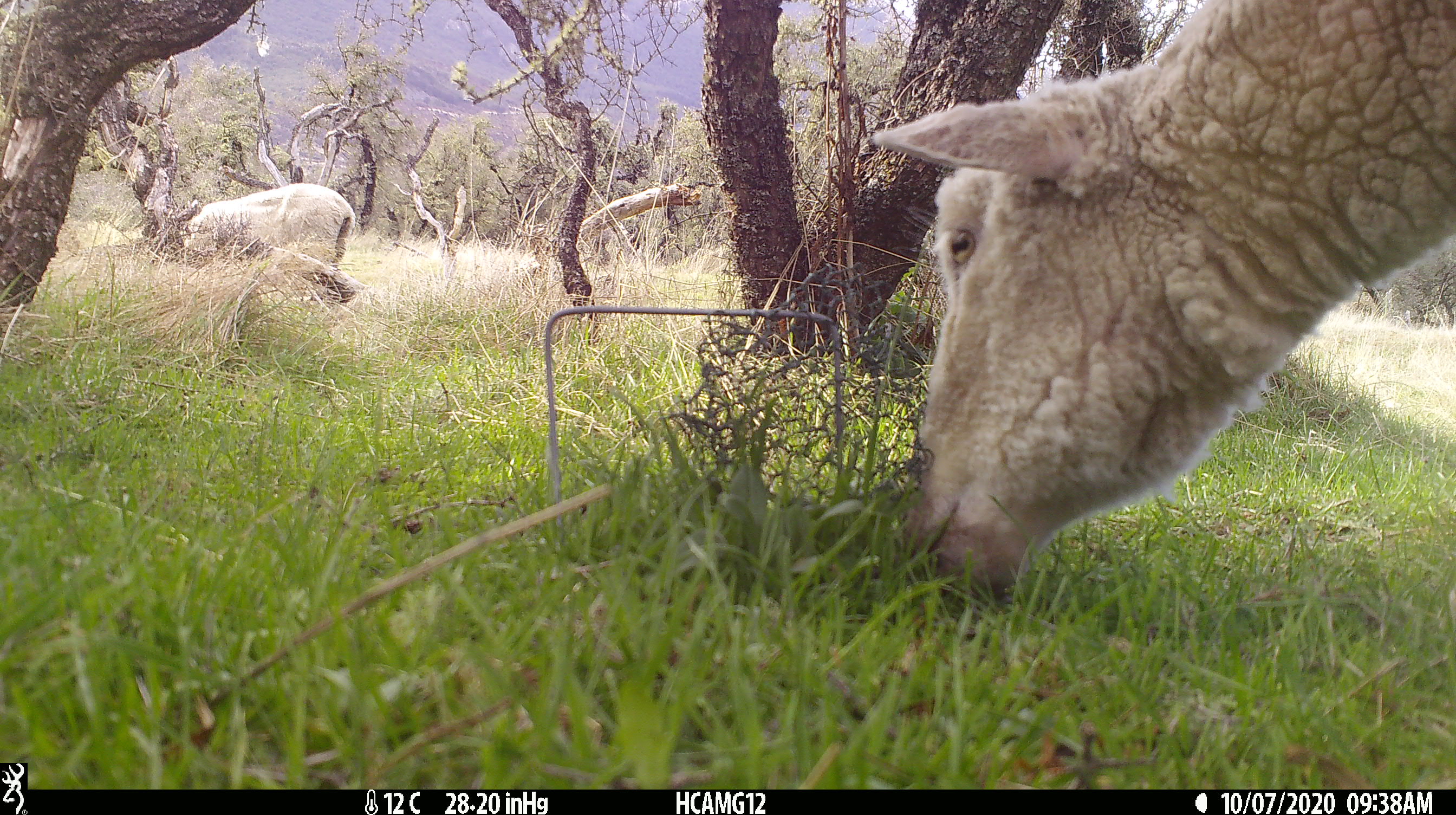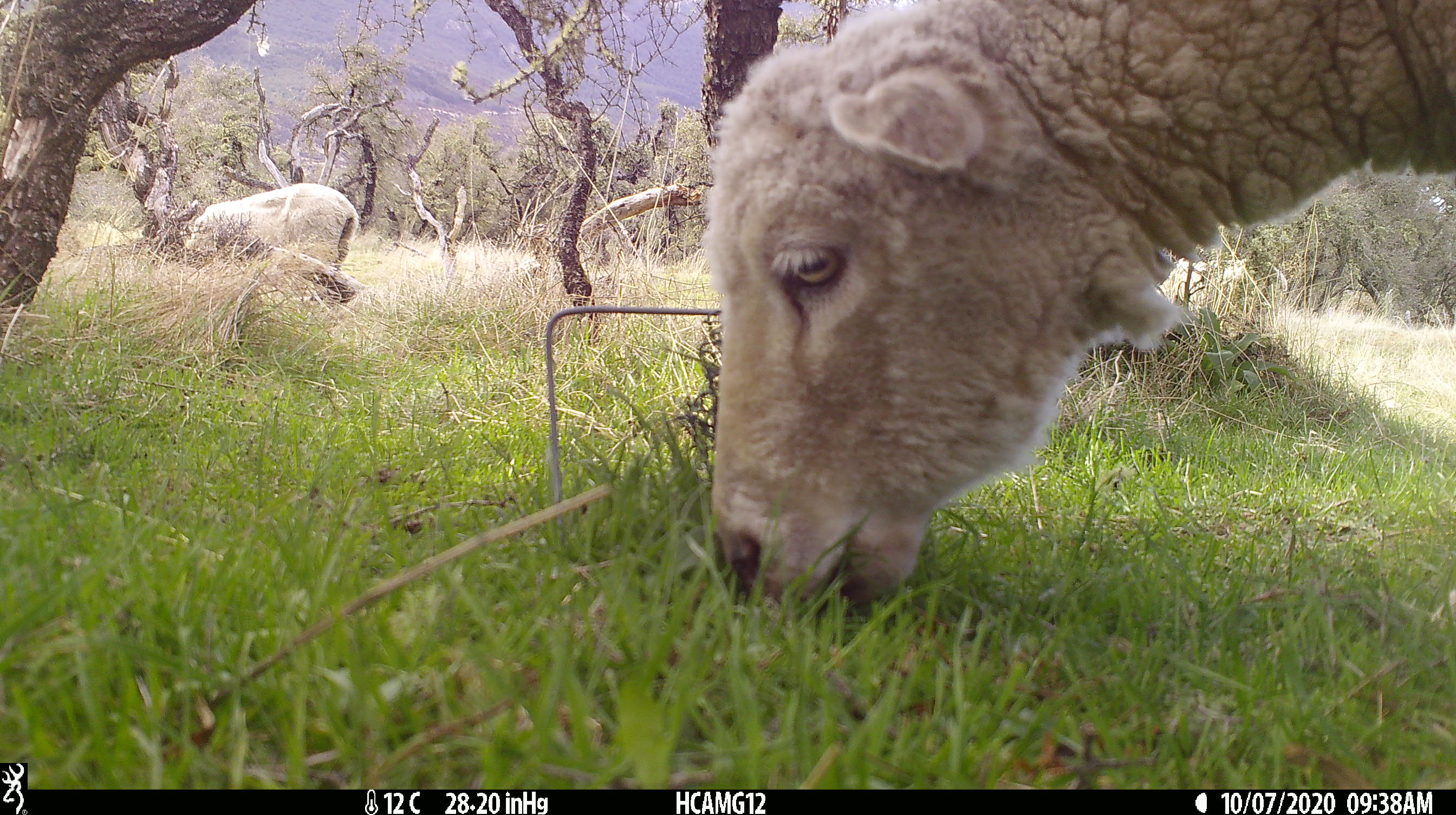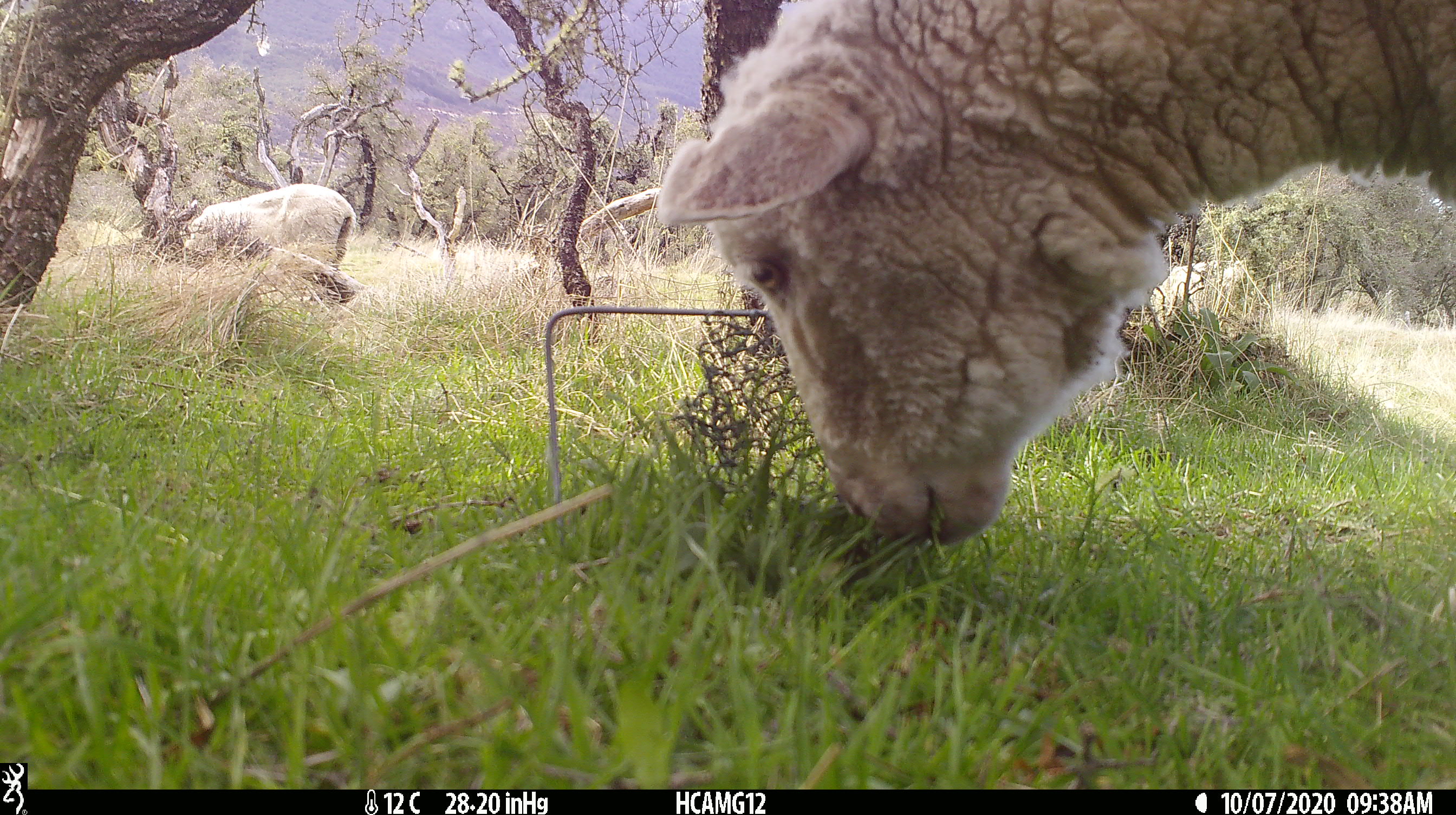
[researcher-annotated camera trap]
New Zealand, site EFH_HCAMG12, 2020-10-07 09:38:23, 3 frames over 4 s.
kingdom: Animalia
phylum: Chordata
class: Mammalia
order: Artiodactyla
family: Bovidae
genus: Ovis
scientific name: Ovis aries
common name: domestic sheep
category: sheep